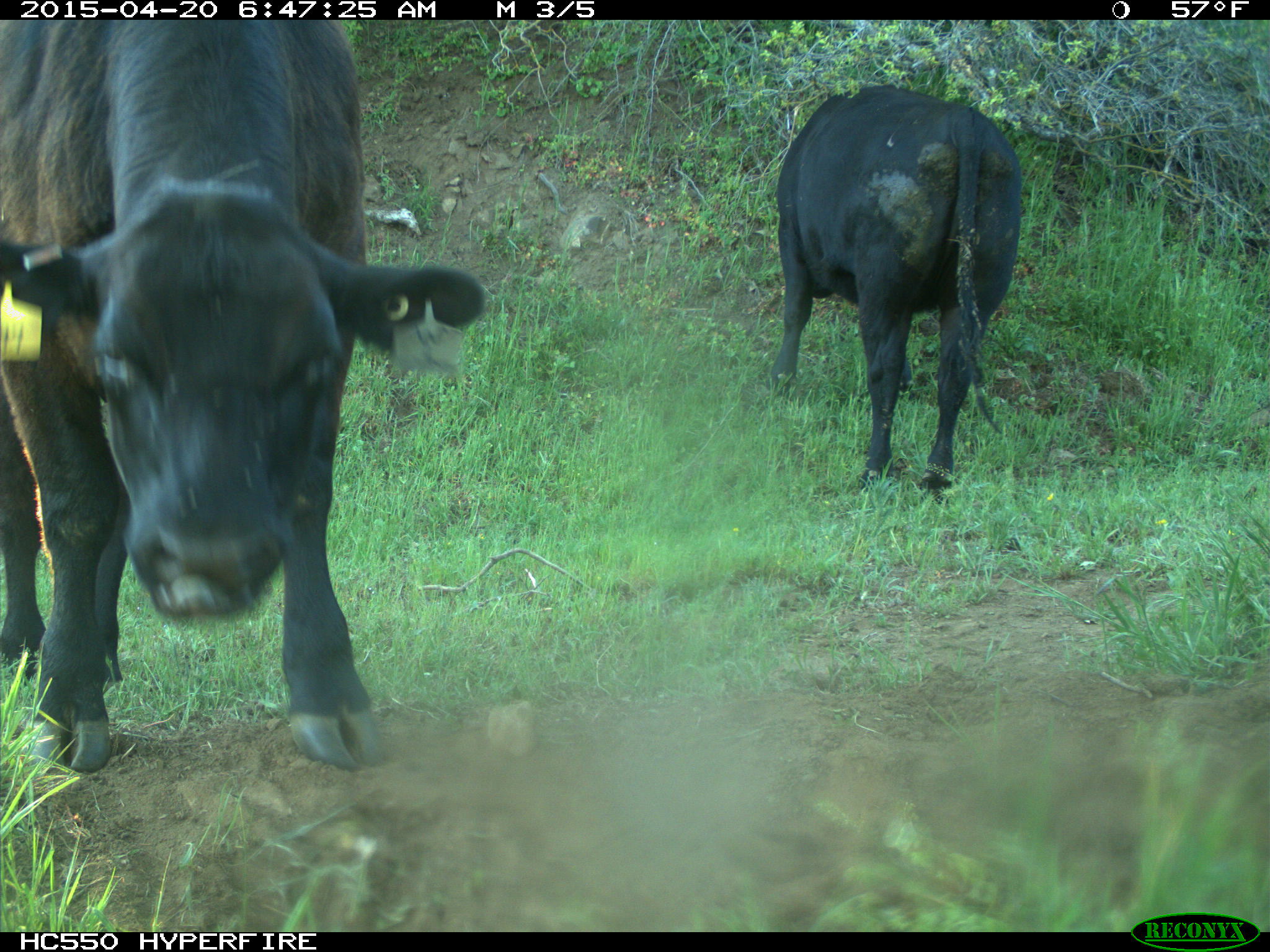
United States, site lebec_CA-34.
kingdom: Animalia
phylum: Chordata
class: Mammalia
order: Artiodactyla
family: Bovidae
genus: Bos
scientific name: Bos taurus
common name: domestic cow